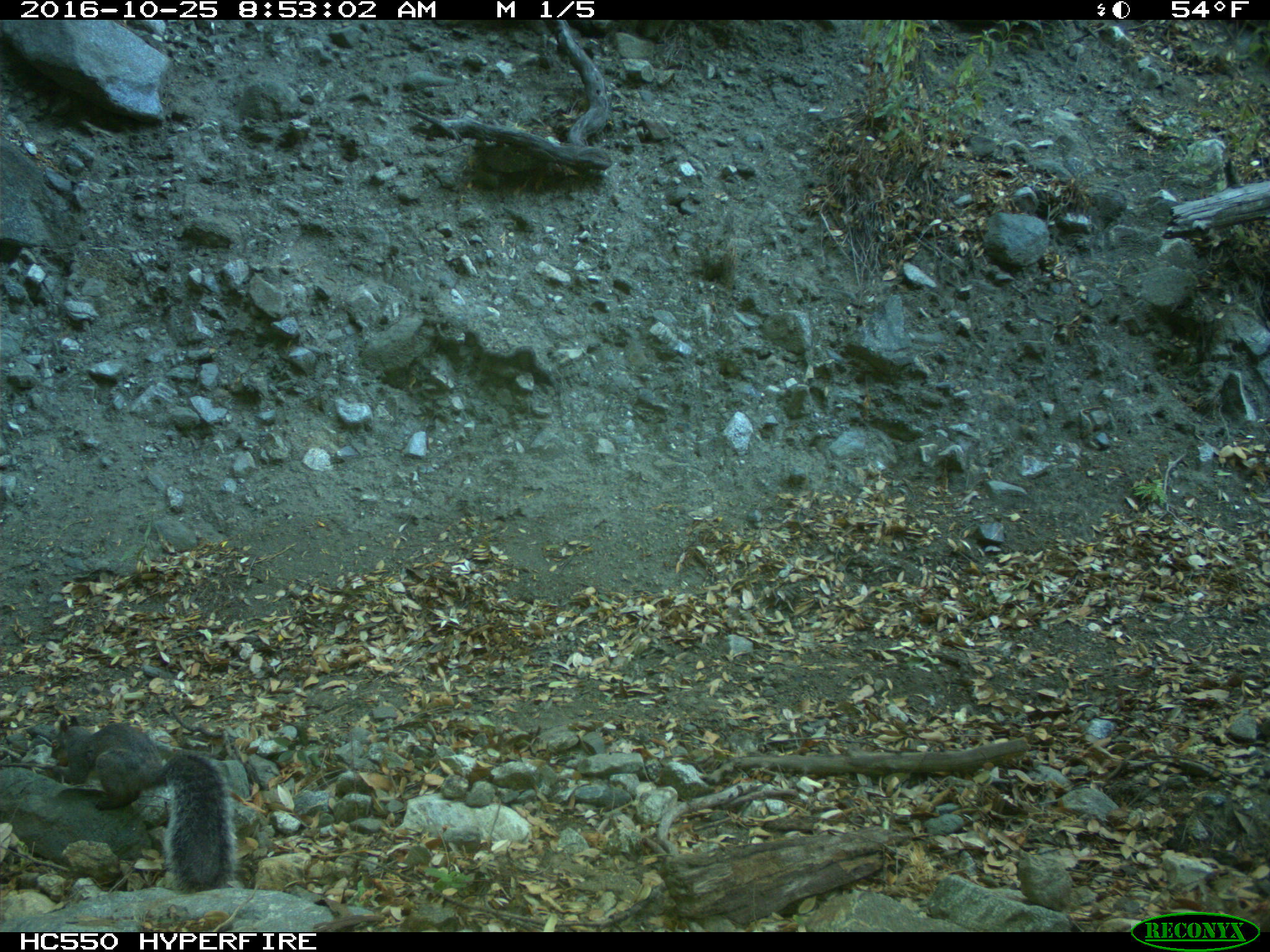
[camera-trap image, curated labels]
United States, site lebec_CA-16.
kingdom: Animalia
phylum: Chordata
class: Mammalia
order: Rodentia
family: Sciuridae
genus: Sciurus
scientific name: Sciurus carolinensis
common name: eastern gray squirrel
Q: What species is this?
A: Sciurus carolinensis (eastern gray squirrel).